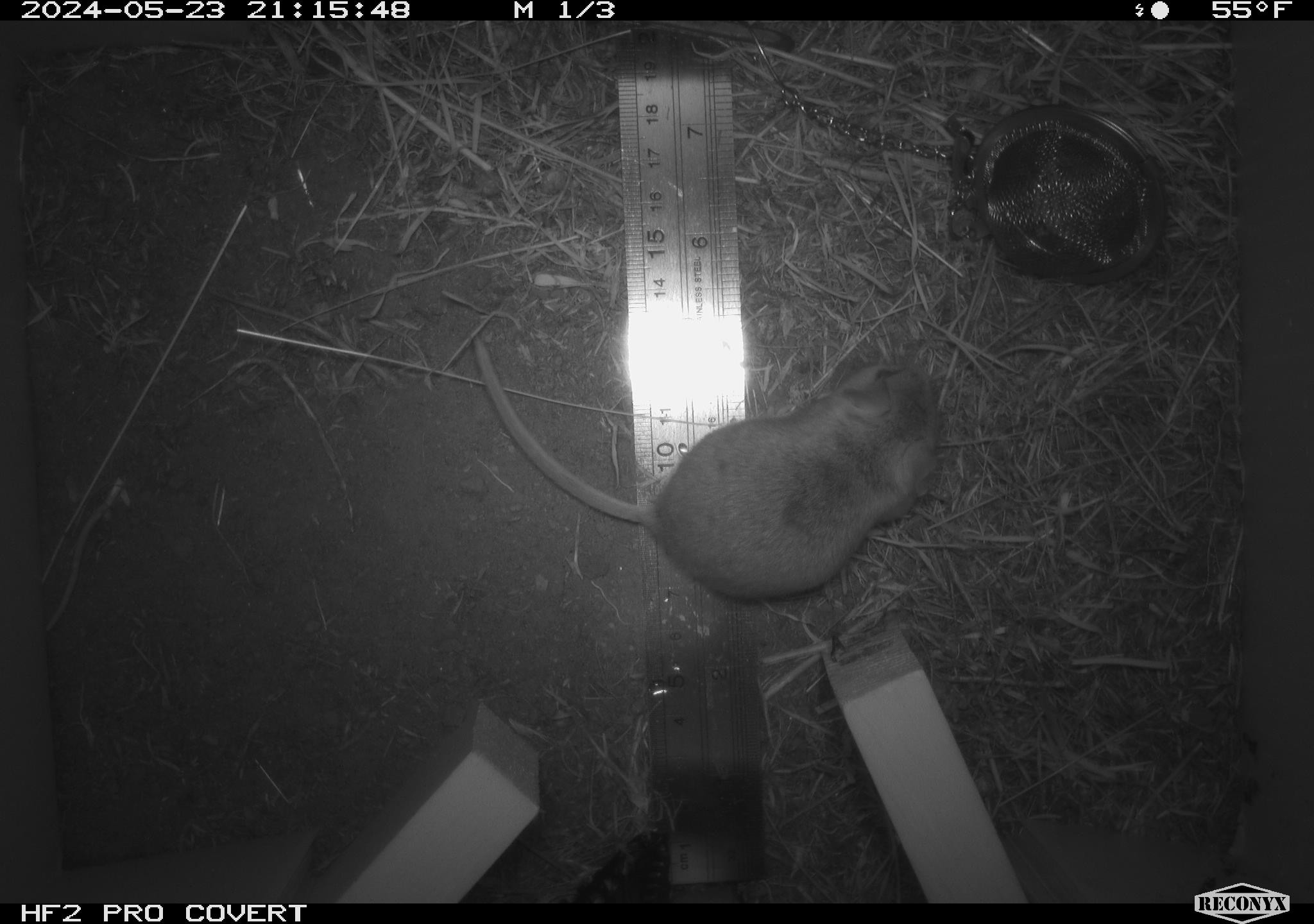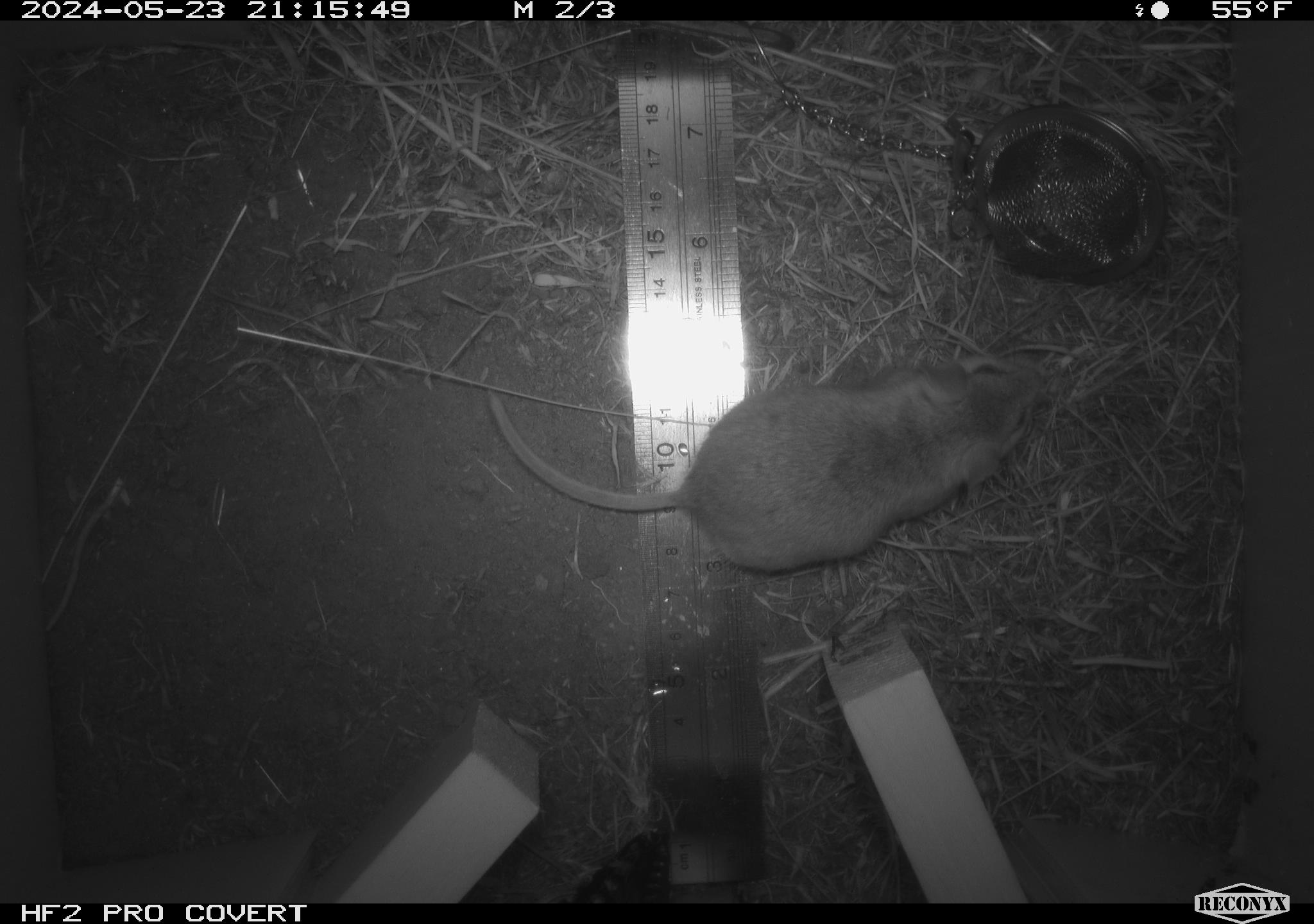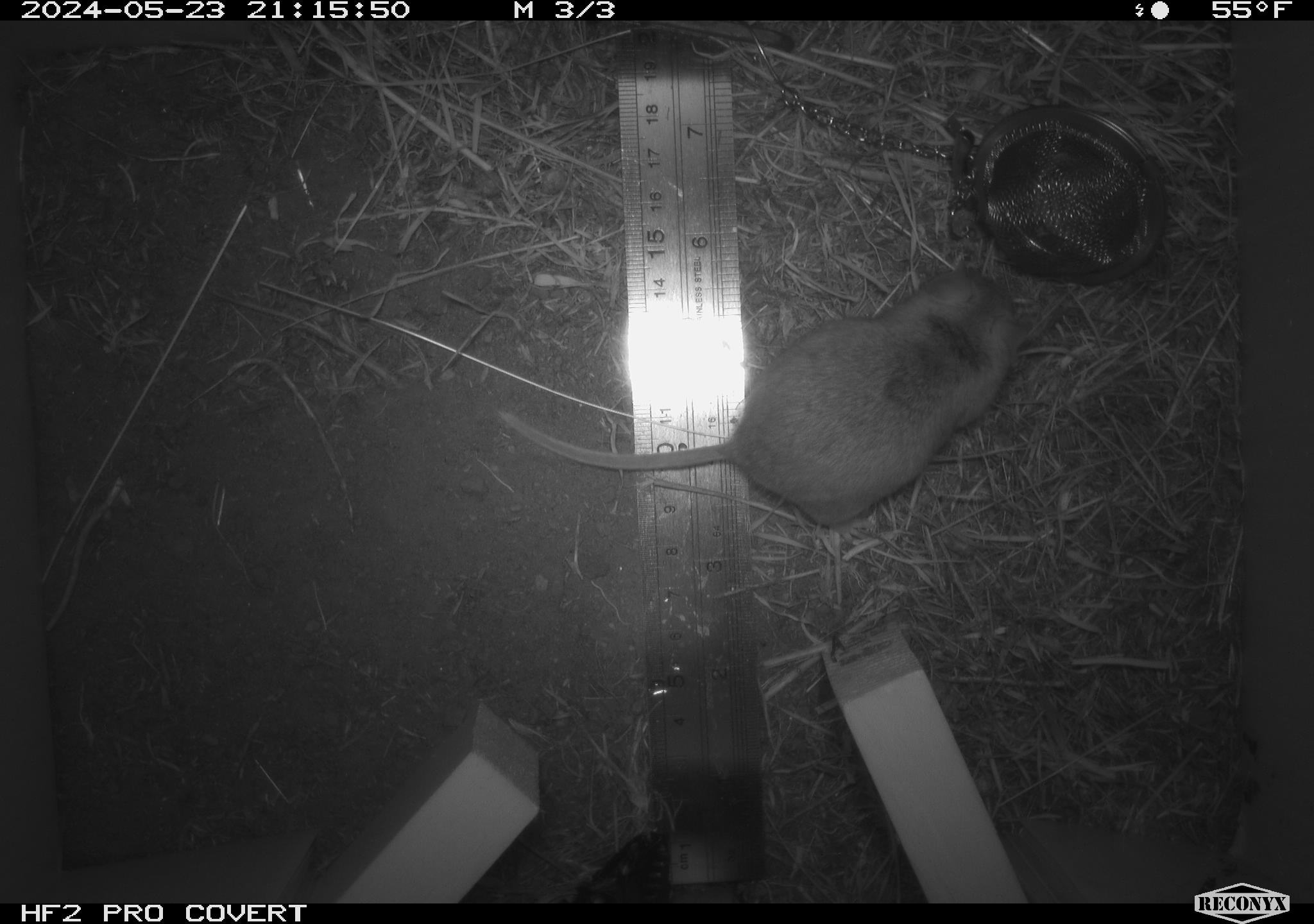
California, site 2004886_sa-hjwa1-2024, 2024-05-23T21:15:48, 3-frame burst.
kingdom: Animalia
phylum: Chordata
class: Mammalia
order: Rodentia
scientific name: Rodentia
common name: rodent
Rodent (Rodentia).